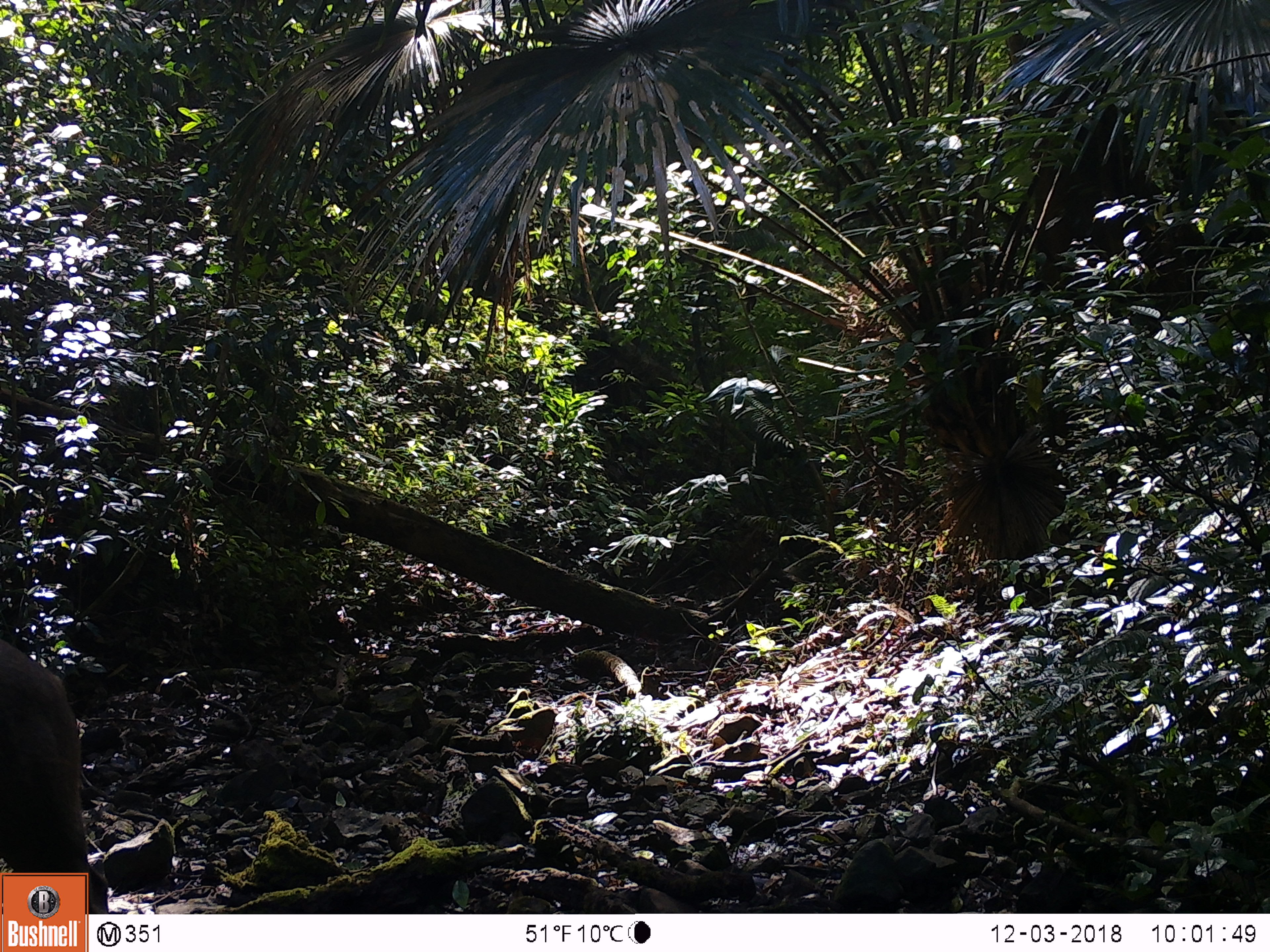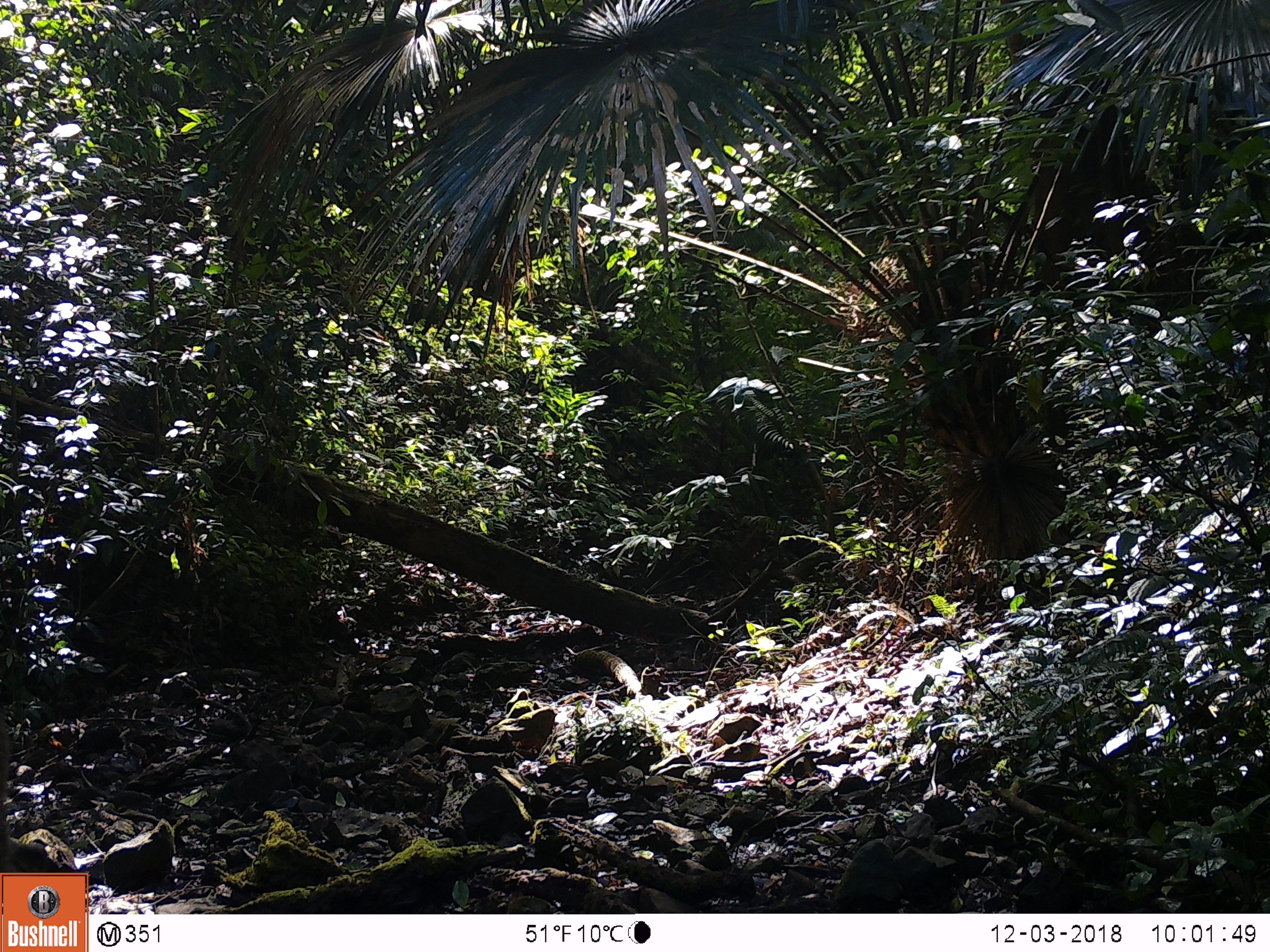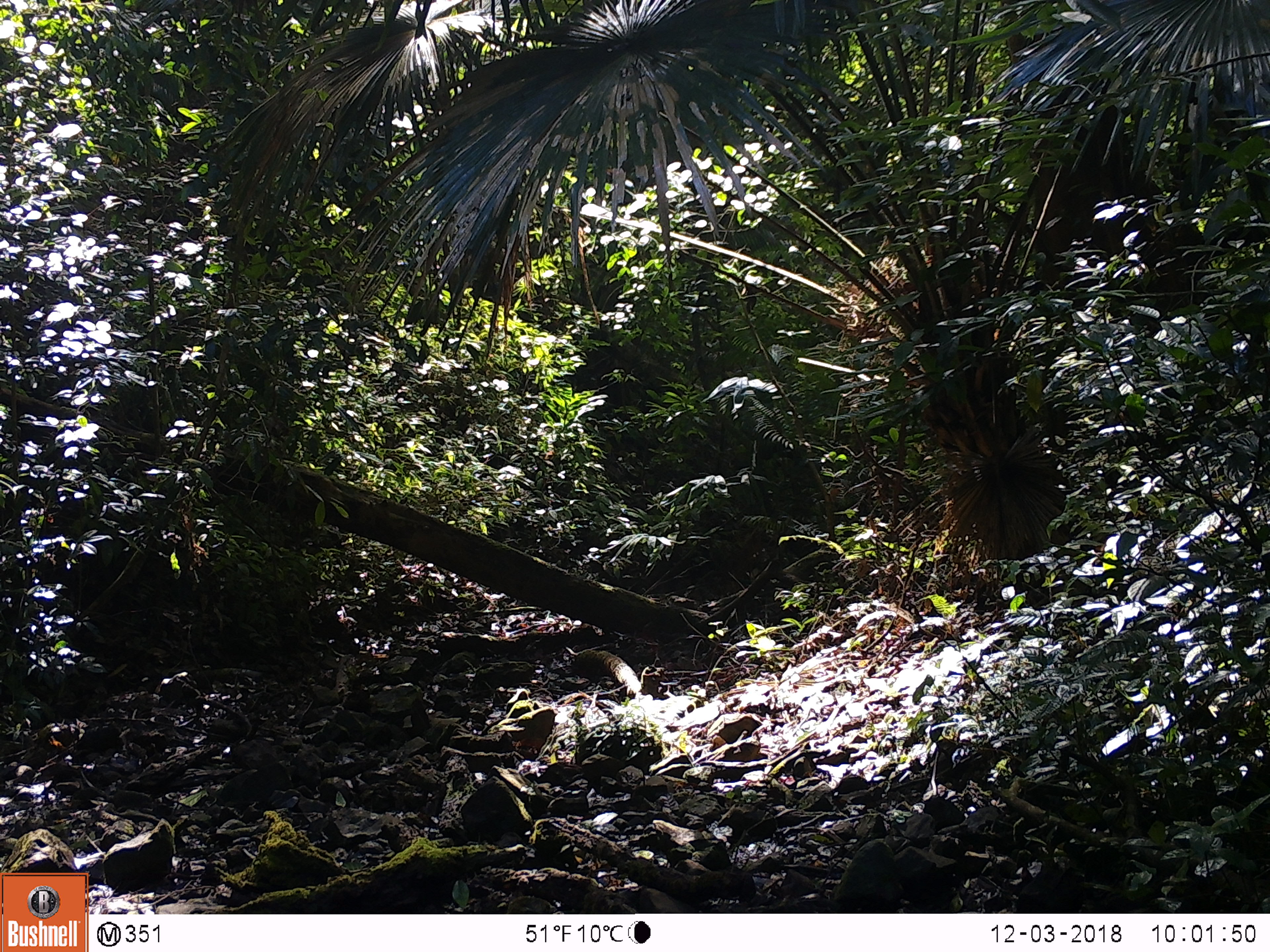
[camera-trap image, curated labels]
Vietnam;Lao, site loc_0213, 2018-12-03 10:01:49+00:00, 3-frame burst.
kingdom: Animalia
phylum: Chordata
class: Mammalia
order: Artiodactyla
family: Cervidae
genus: Rusa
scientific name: Rusa unicolor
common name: sambar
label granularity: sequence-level